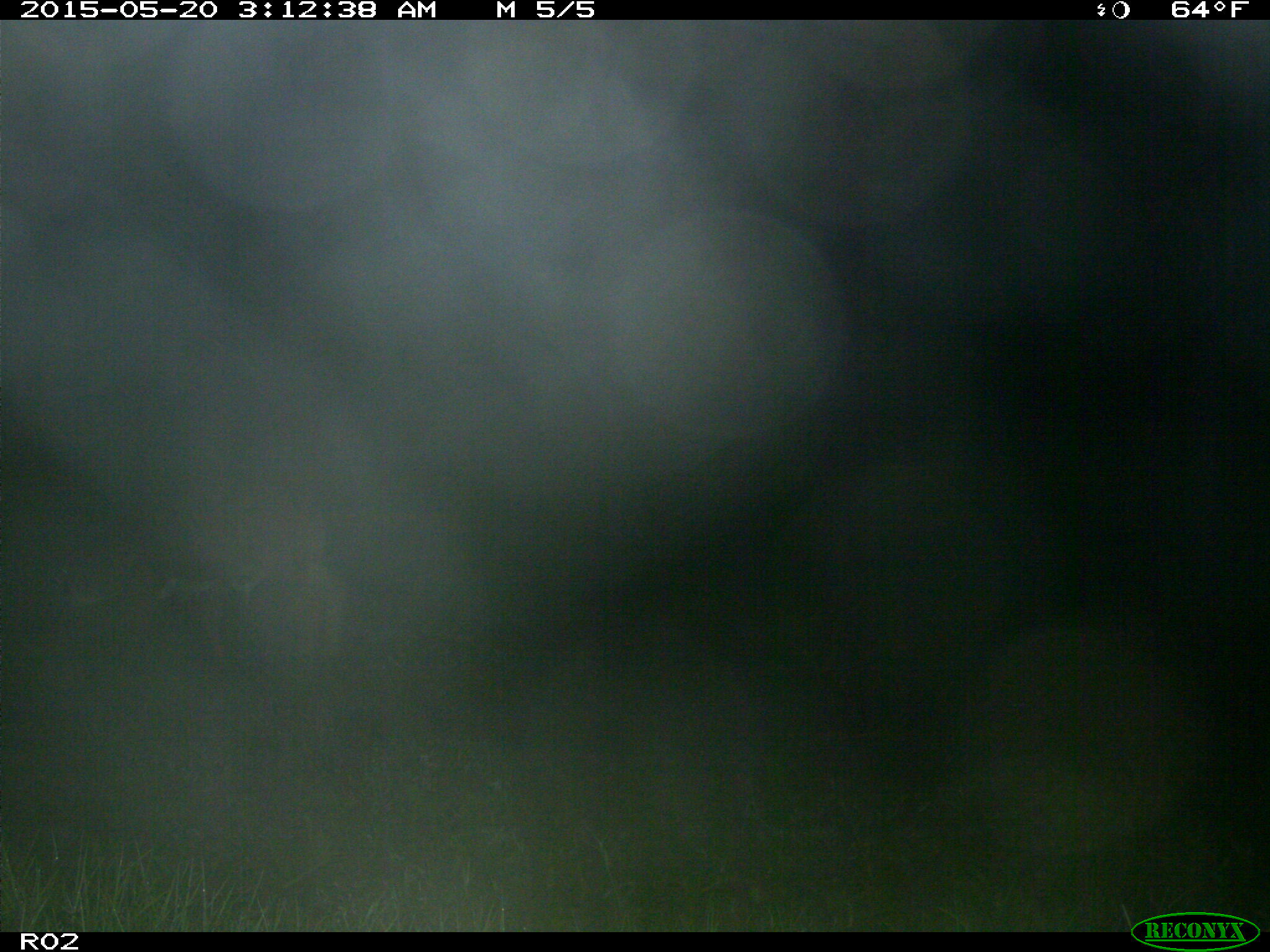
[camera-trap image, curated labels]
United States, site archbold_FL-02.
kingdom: Animalia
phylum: Chordata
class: Mammalia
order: Artiodactyla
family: Bovidae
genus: Bos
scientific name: Bos taurus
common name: domestic cow